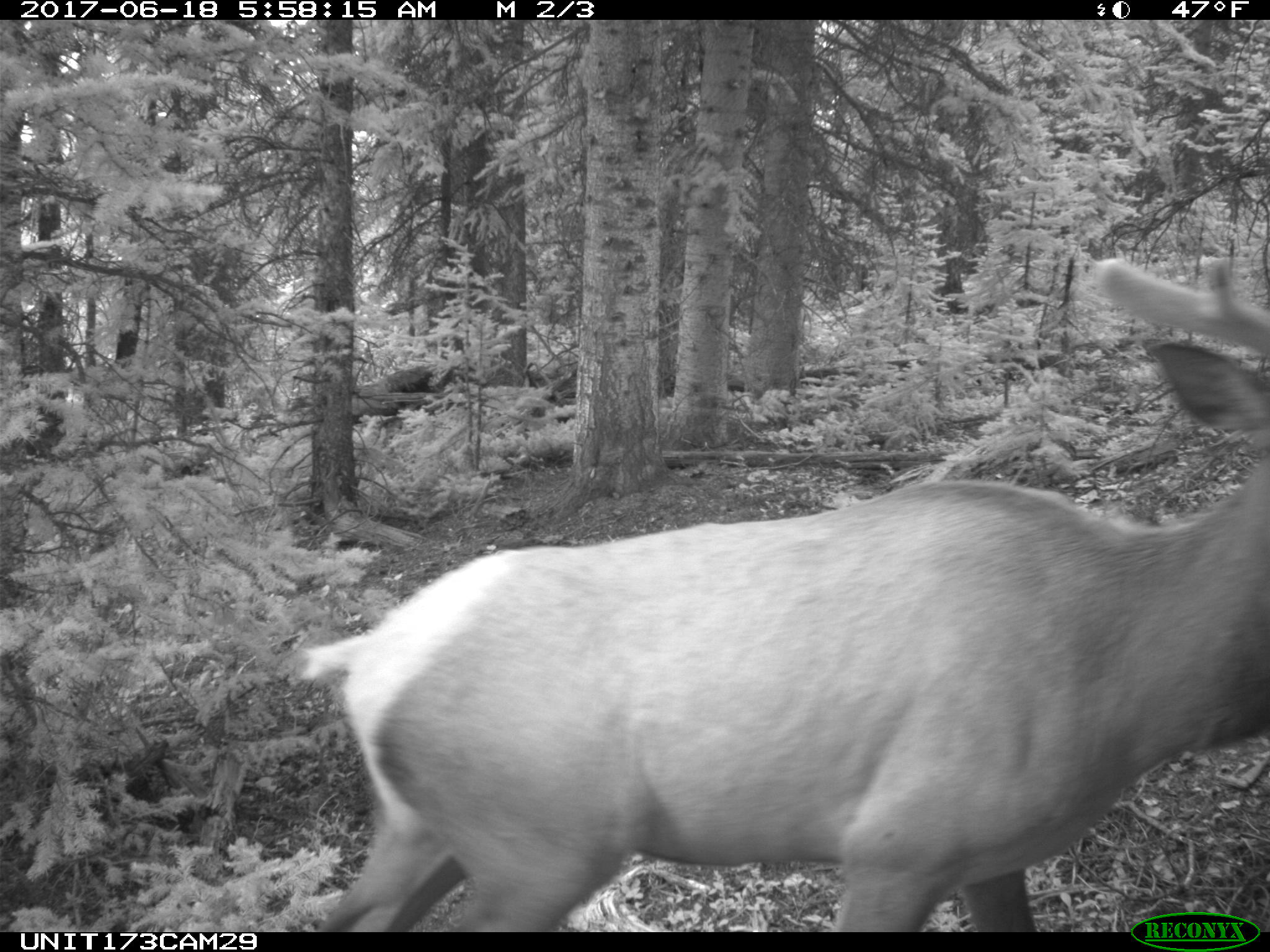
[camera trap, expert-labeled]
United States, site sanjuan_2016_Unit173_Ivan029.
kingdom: Animalia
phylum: Chordata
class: Mammalia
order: Artiodactyla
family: Cervidae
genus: Cervus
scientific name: Cervus elaphus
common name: red deer